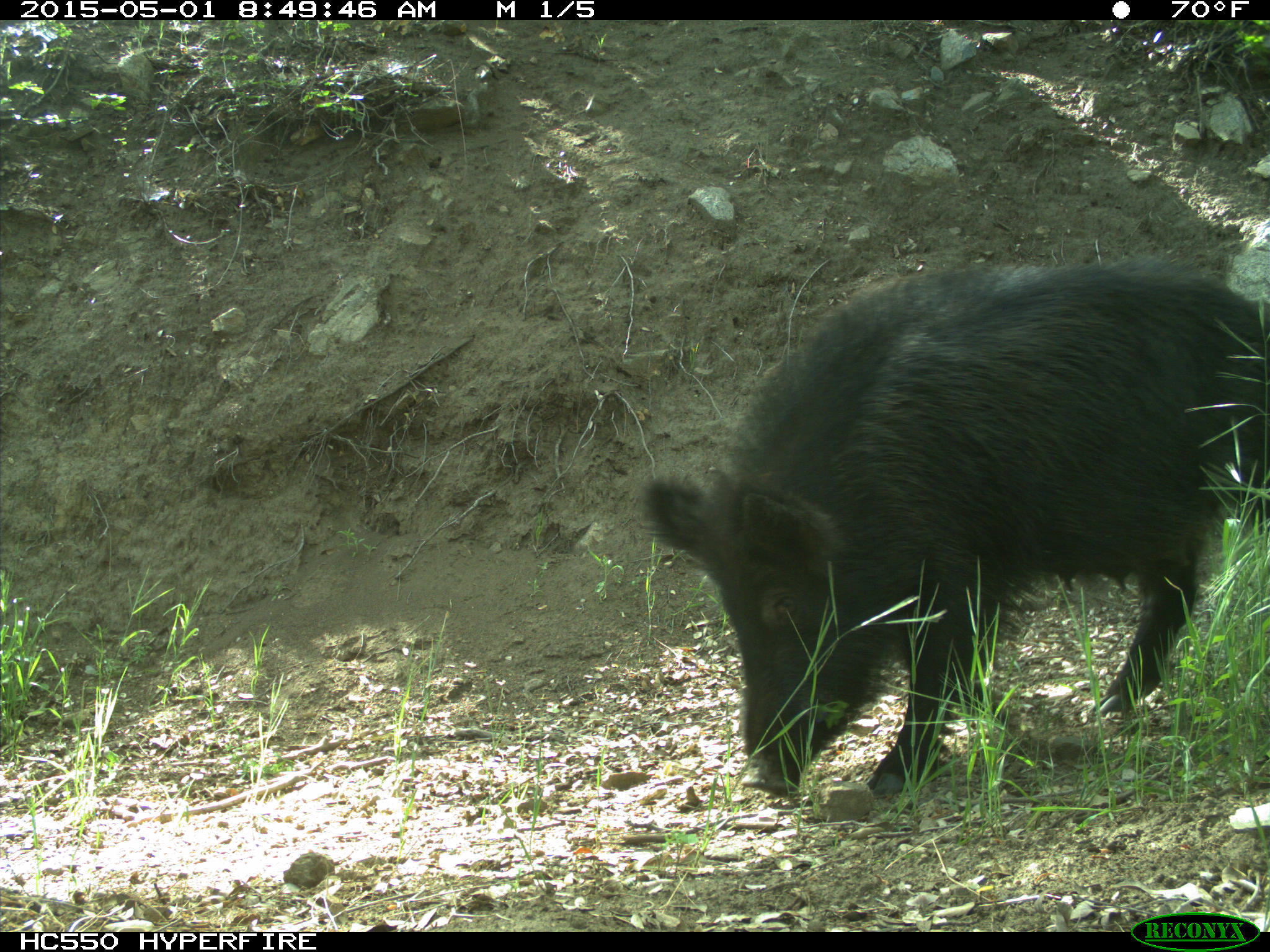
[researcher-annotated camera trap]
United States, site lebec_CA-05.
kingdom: Animalia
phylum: Chordata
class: Mammalia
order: Artiodactyla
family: Suidae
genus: Sus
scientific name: Sus scrofa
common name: wild boar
Sus scrofa (wild boar).